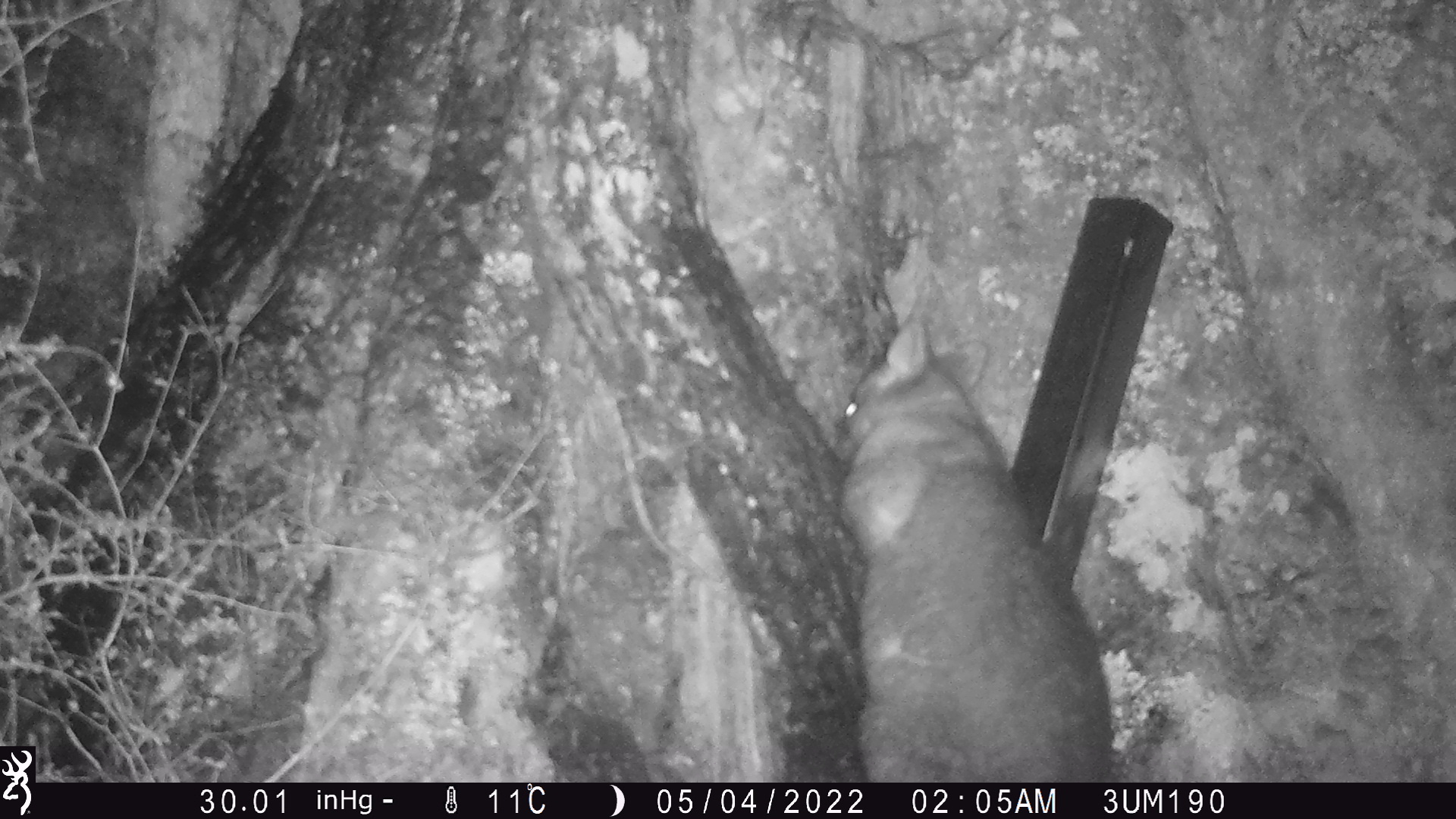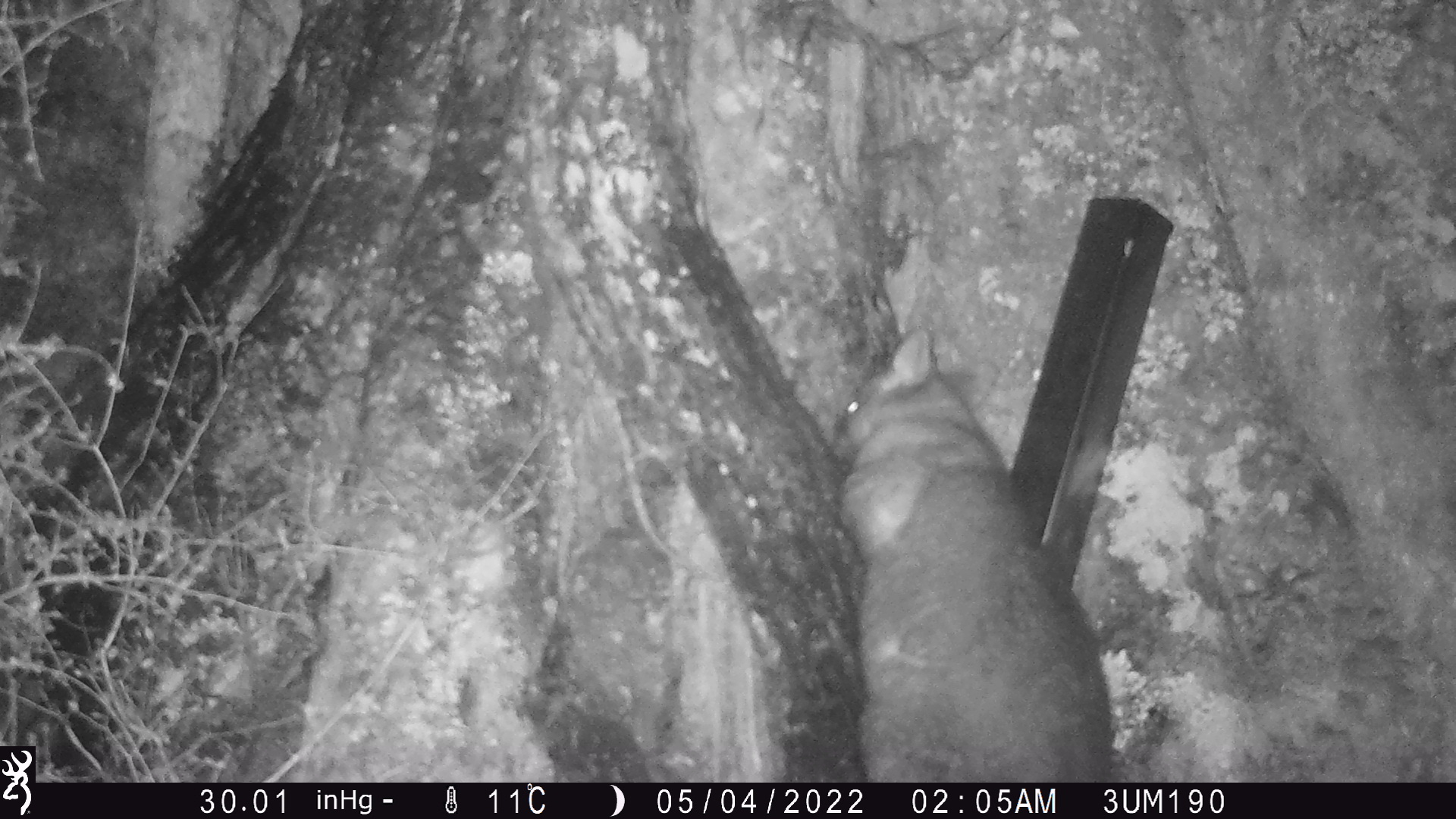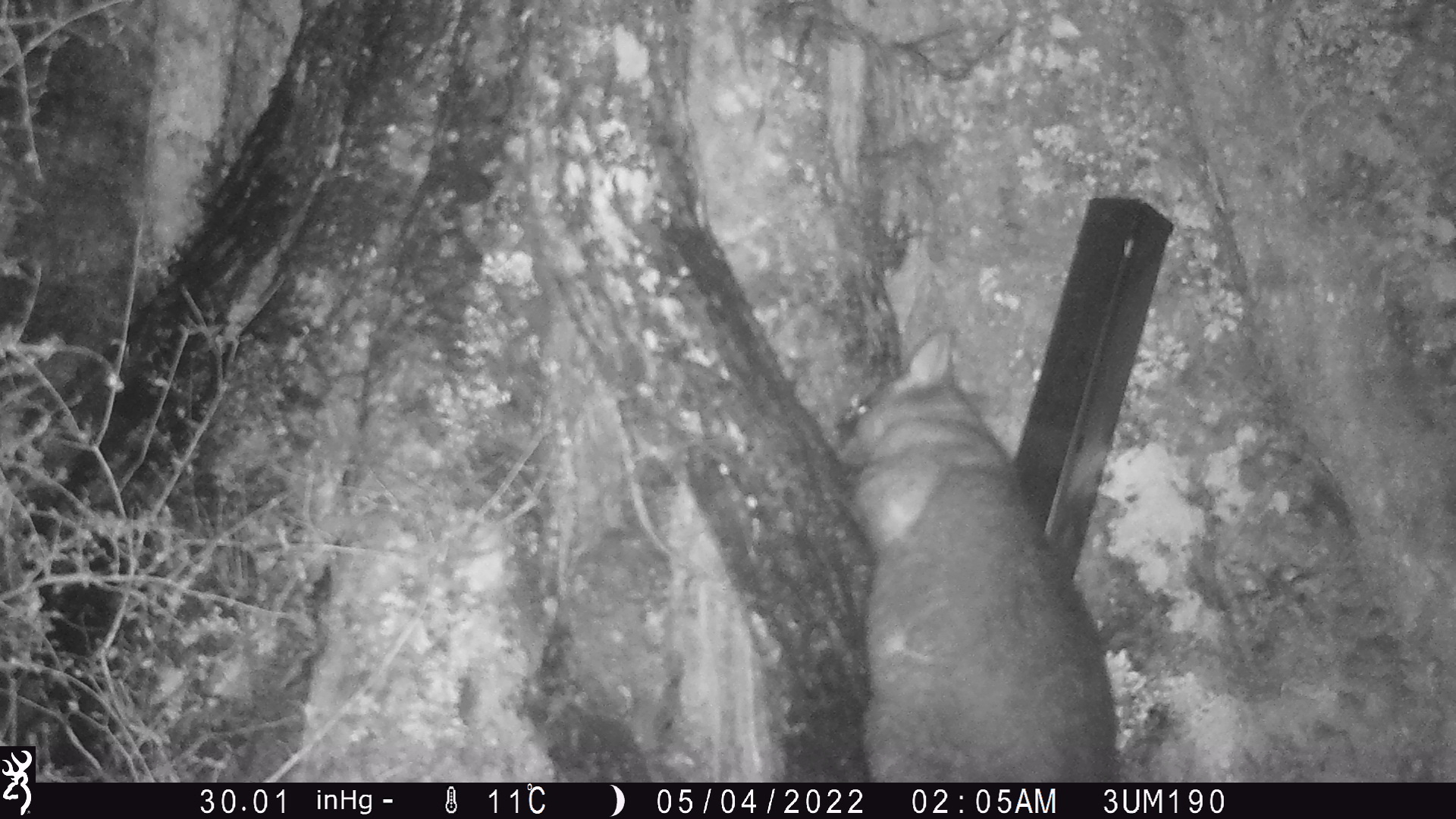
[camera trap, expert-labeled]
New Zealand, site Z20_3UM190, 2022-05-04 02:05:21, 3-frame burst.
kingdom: Animalia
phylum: Chordata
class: Mammalia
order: Diprotodontia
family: Phalangeridae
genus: Trichosurus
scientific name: Trichosurus vulpecula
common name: common brushtail possum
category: possum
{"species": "possum (common brushtail possum) (Trichosurus vulpecula)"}